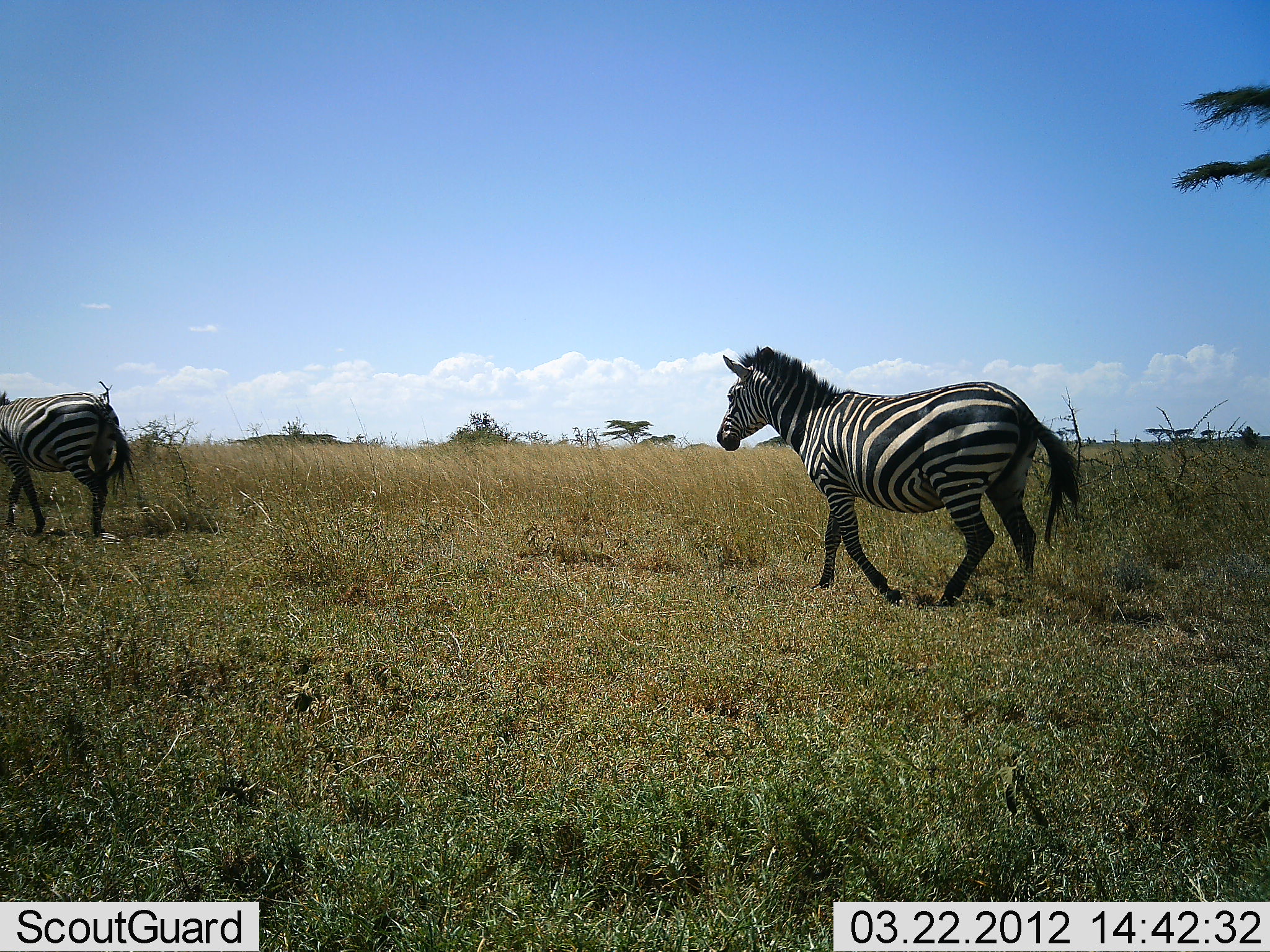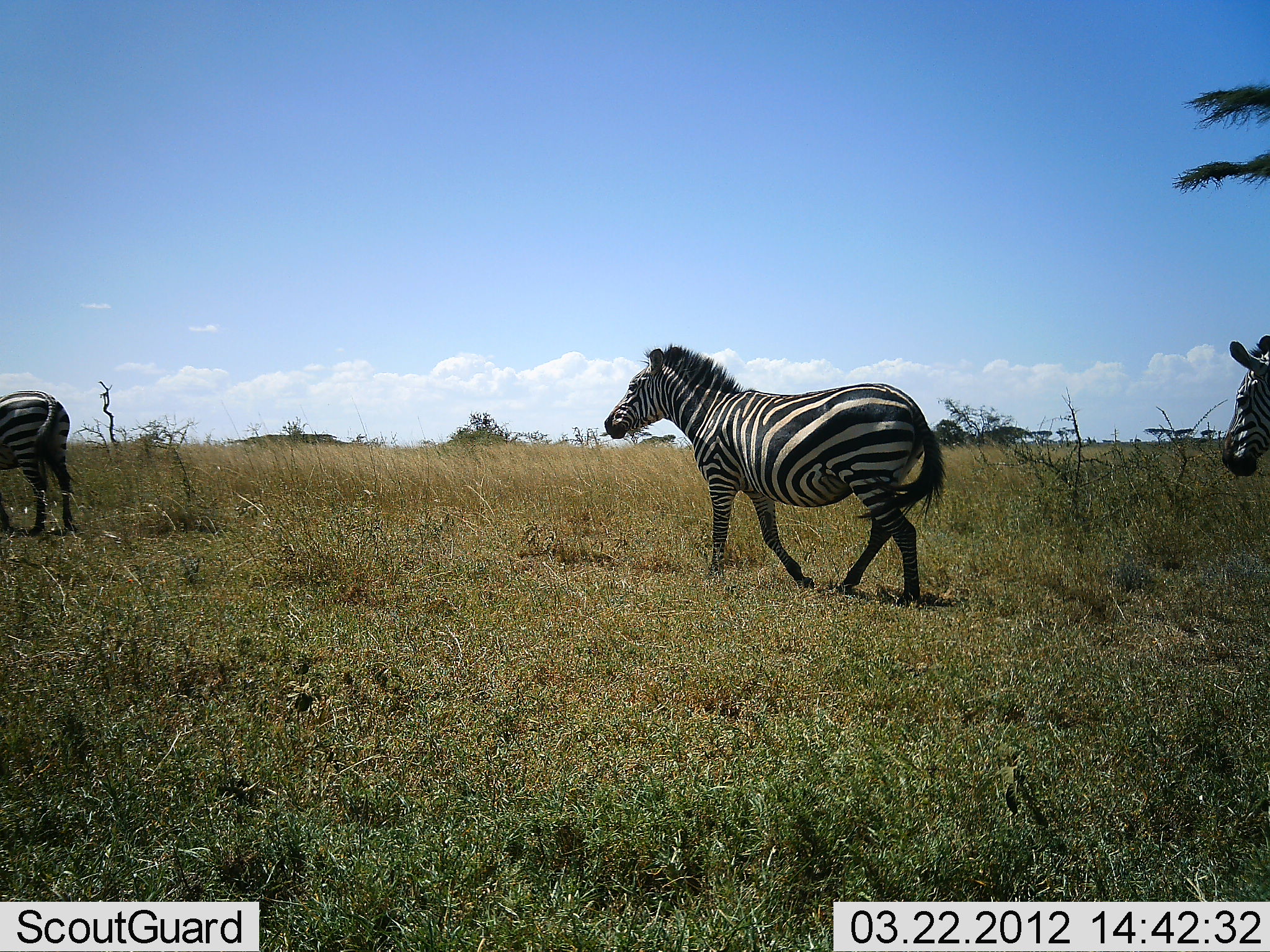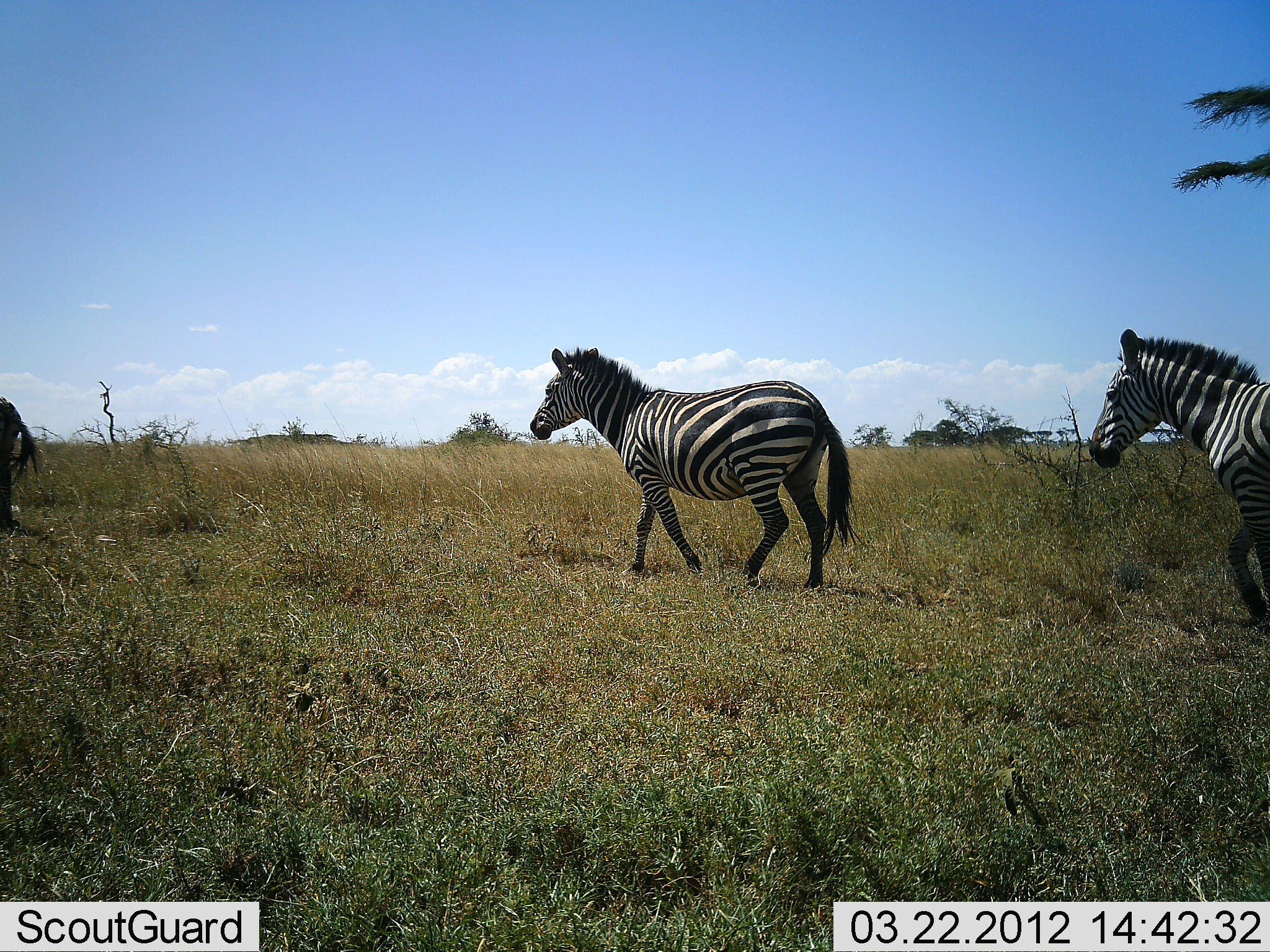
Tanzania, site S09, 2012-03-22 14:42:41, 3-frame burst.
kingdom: Animalia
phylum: Chordata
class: Mammalia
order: Perissodactyla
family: Equidae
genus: Equus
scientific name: Equus quagga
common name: plains zebra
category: zebra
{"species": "zebra (plains zebra) (Equus quagga)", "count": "3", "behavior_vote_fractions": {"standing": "0%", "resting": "0%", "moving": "100%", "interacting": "0%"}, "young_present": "0%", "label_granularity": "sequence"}